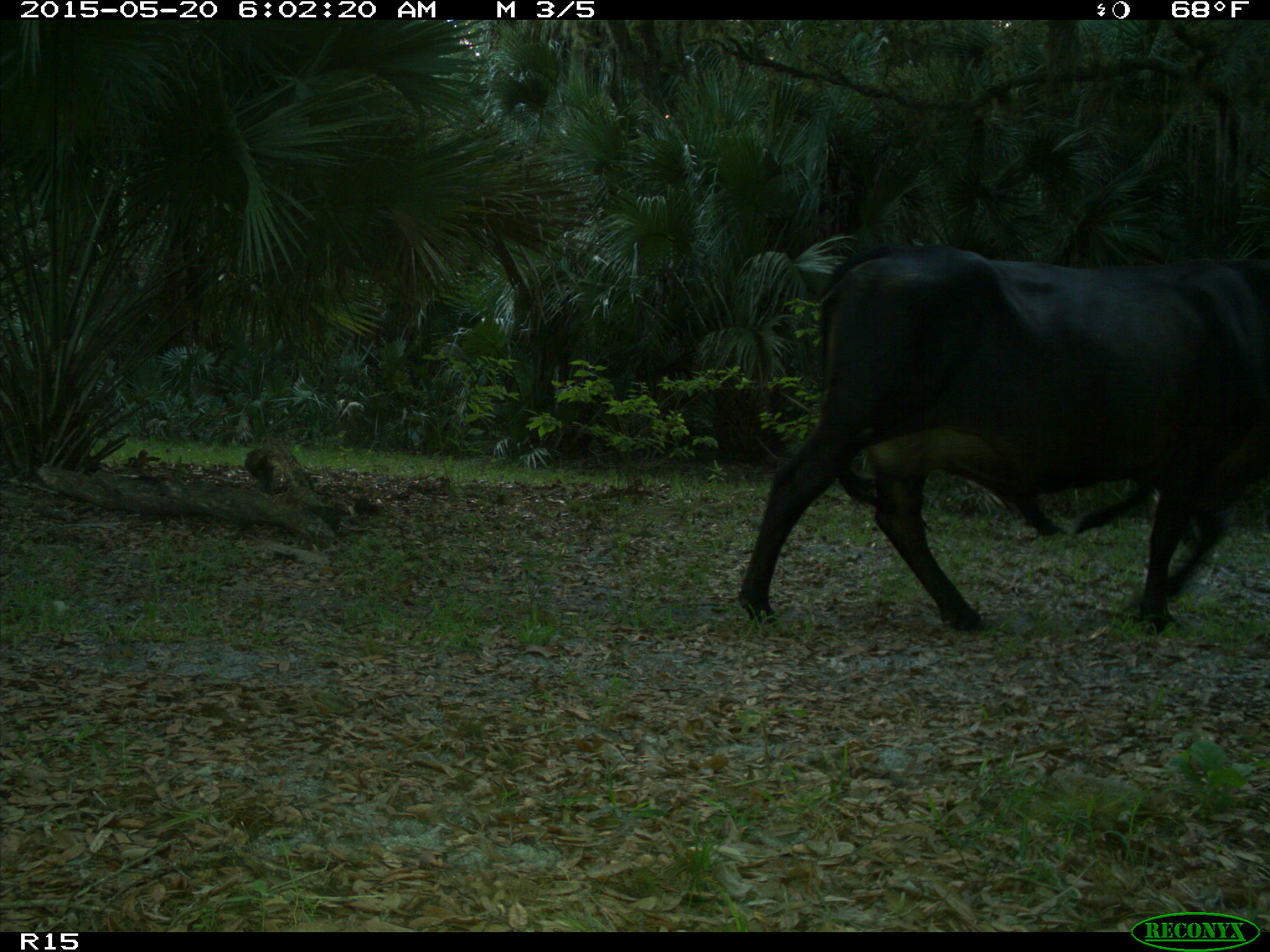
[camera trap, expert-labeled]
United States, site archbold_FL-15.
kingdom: Animalia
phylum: Chordata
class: Mammalia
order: Artiodactyla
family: Bovidae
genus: Bos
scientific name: Bos taurus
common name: domestic cow